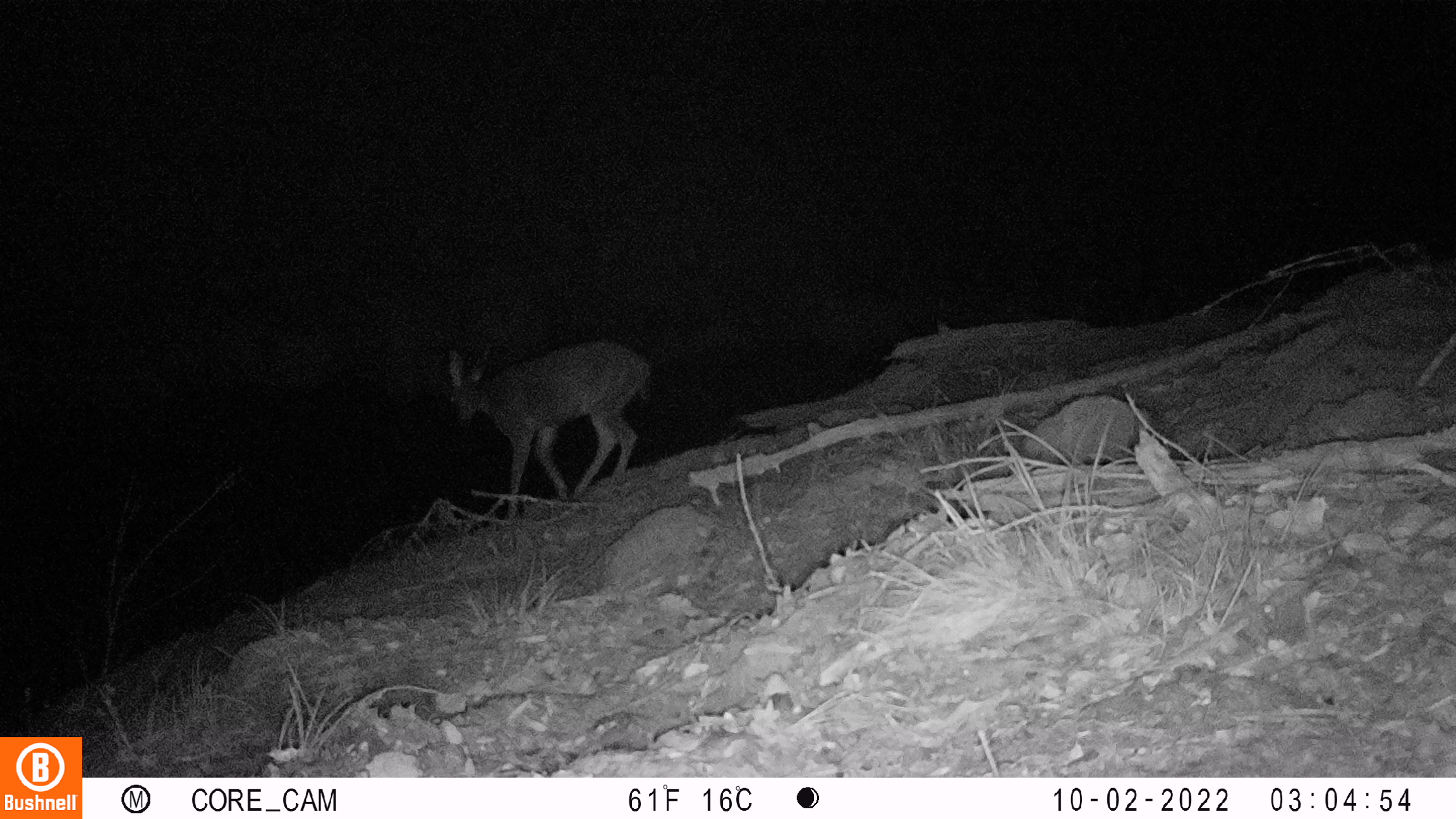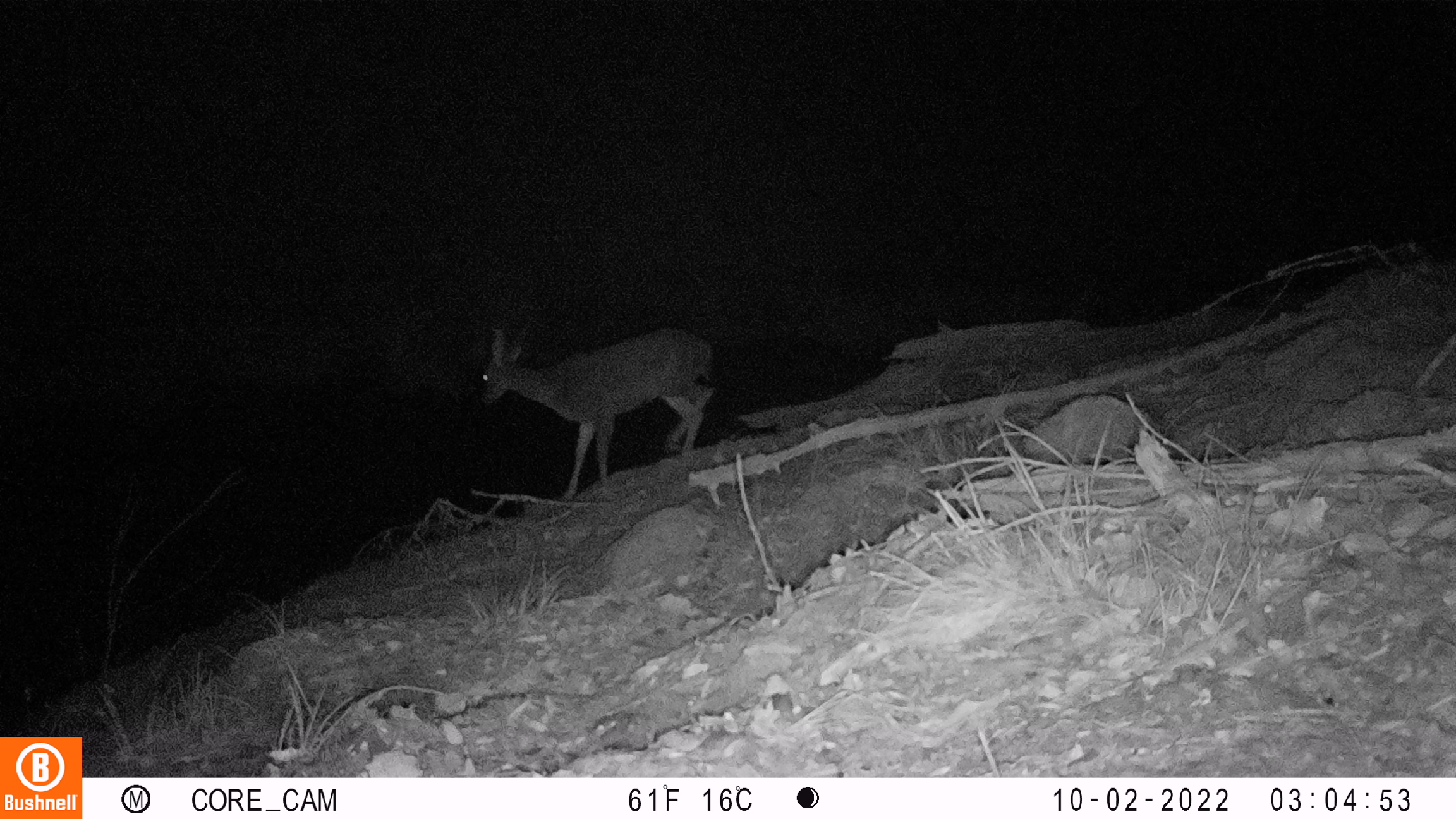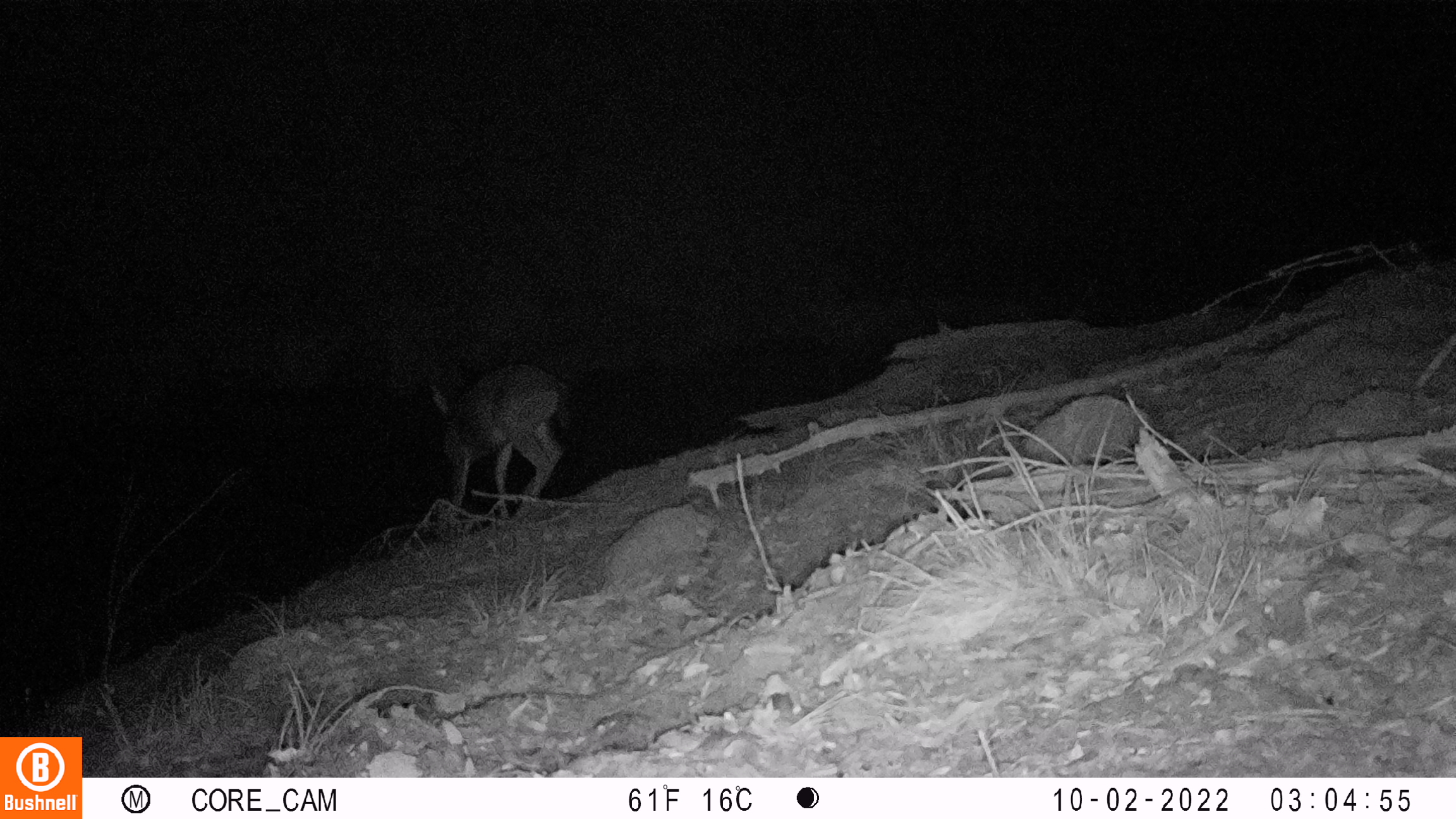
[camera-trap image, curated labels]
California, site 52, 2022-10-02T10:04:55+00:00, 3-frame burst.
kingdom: Animalia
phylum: Chordata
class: Mammalia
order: Artiodactyla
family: Cervidae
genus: Odocoileus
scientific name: Odocoileus hemionus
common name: mule deer